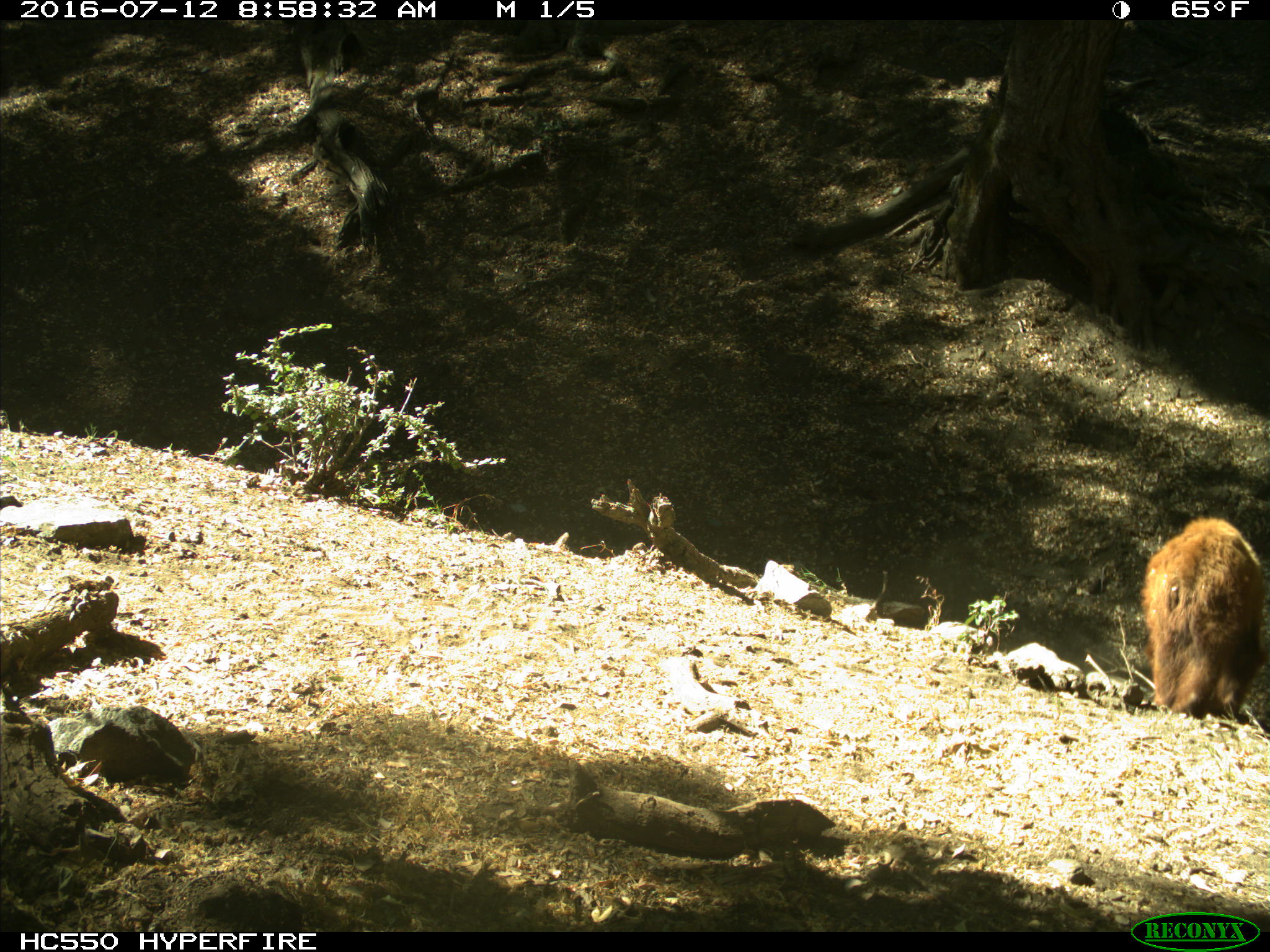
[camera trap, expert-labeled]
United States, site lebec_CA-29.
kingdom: Animalia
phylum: Chordata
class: Mammalia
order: Carnivora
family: Ursidae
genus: Ursus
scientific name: Ursus americanus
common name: american black bear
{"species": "Ursus americanus (american black bear)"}